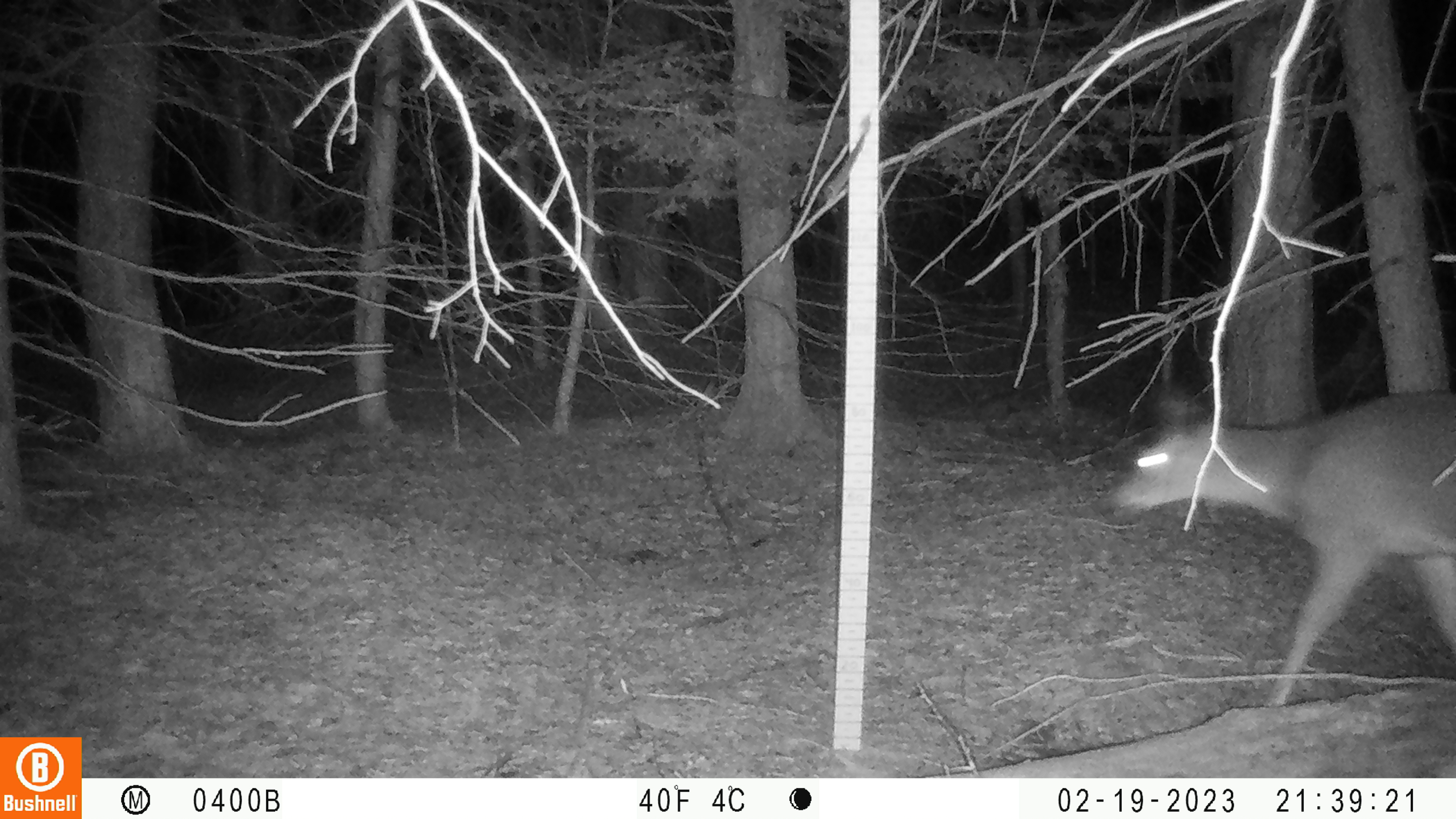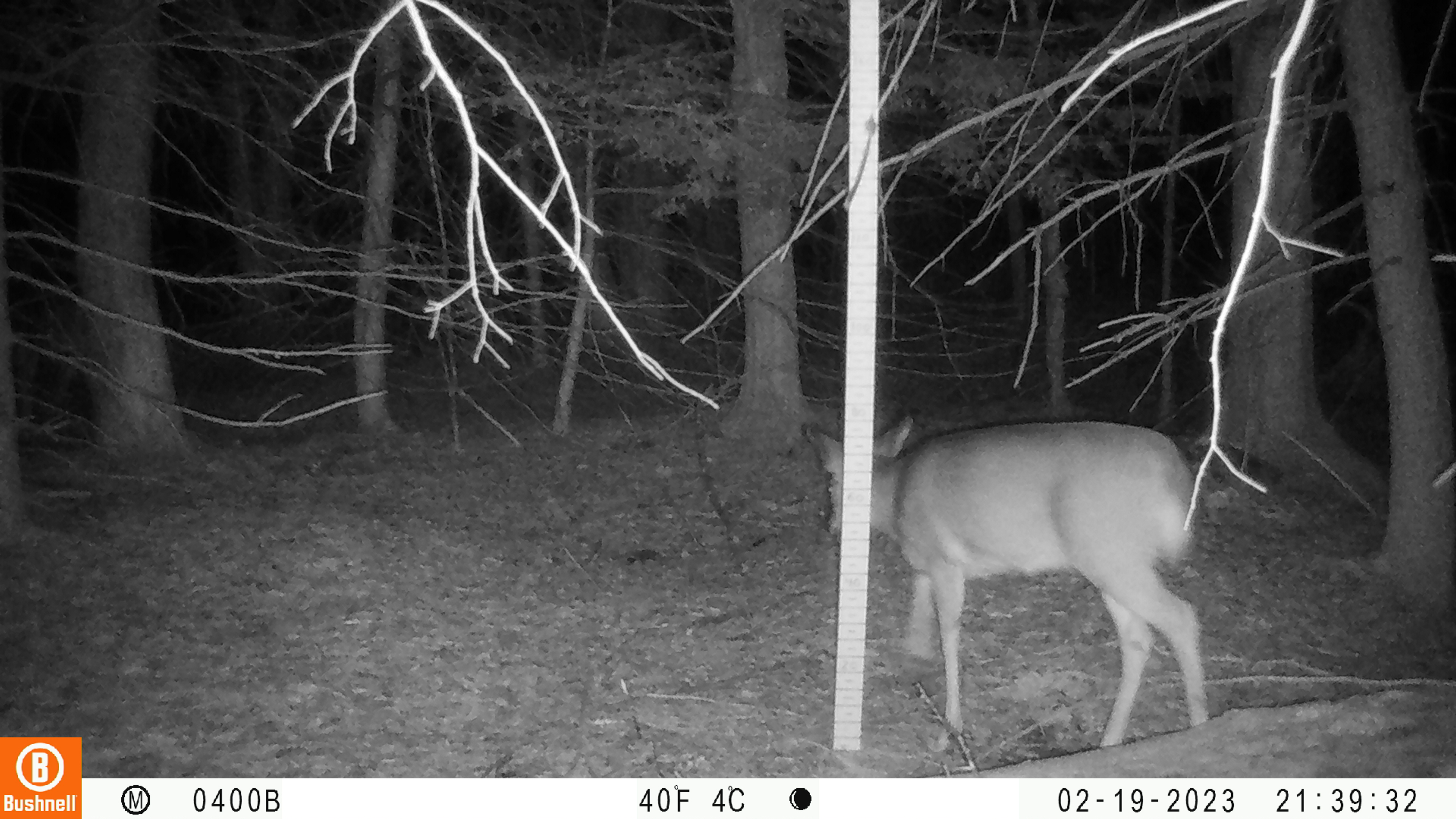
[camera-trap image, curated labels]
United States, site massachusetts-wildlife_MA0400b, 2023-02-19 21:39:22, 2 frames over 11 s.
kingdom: Animalia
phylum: Chordata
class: Mammalia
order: Artiodactyla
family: Cervidae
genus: Odocoileus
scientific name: Odocoileus virginianus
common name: white-tailed deer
White-tailed deer (Odocoileus virginianus).